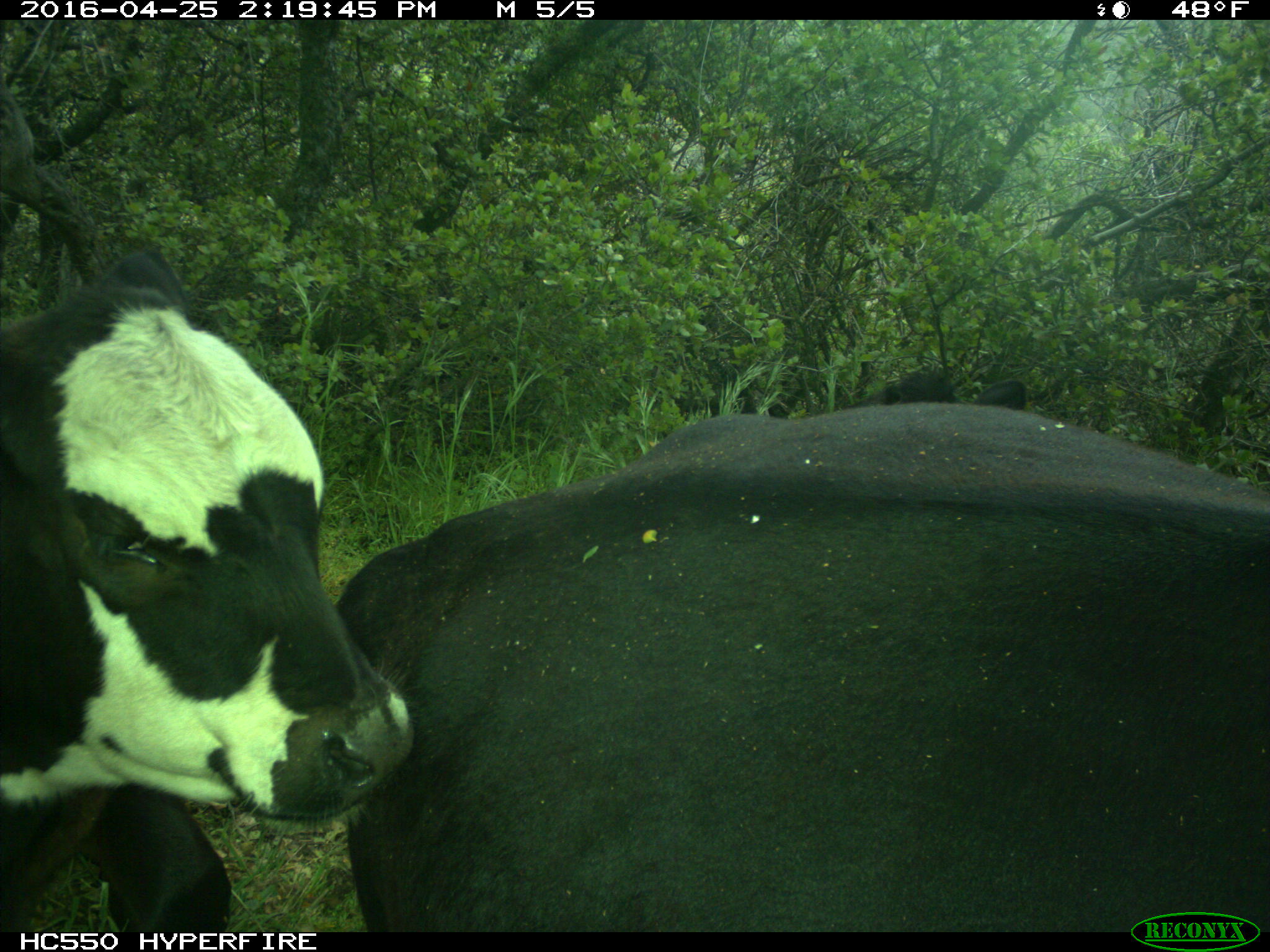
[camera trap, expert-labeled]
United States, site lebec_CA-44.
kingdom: Animalia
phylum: Chordata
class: Mammalia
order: Artiodactyla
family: Bovidae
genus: Bos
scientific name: Bos taurus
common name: domestic cow